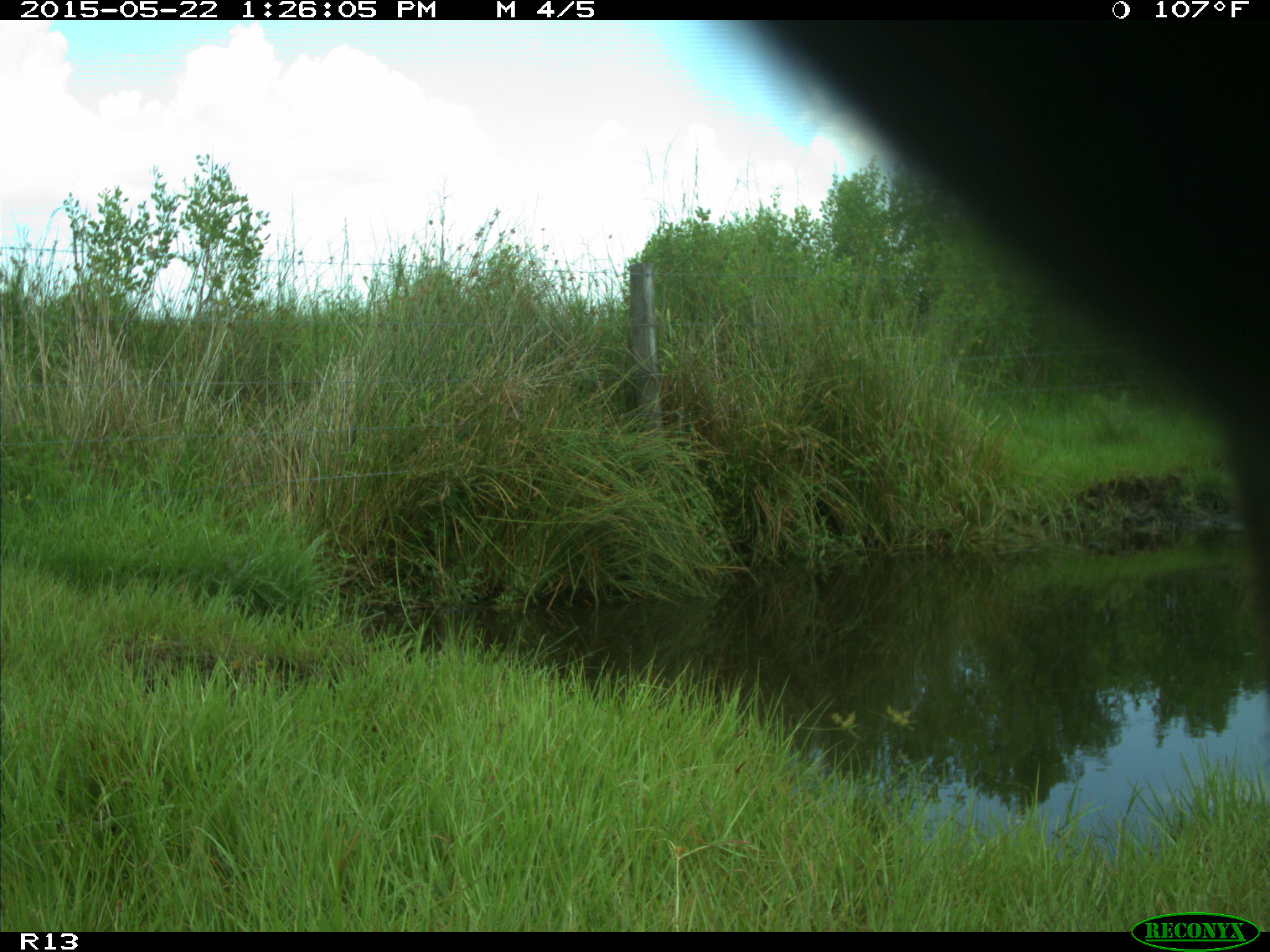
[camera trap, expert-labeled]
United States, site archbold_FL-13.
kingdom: Animalia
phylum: Chordata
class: Mammalia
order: Artiodactyla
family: Bovidae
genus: Bos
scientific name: Bos taurus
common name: domestic cow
Bos taurus (domestic cow).